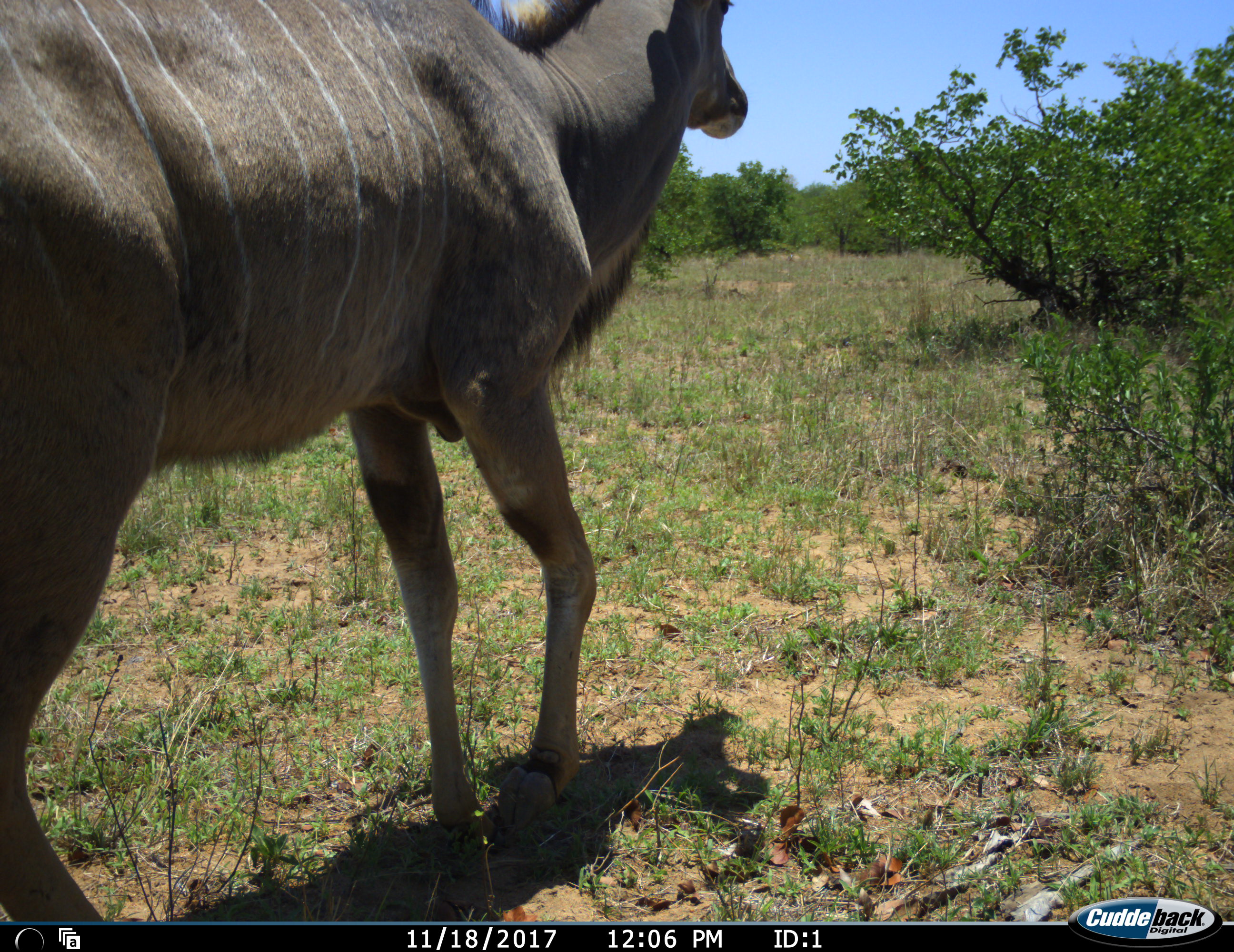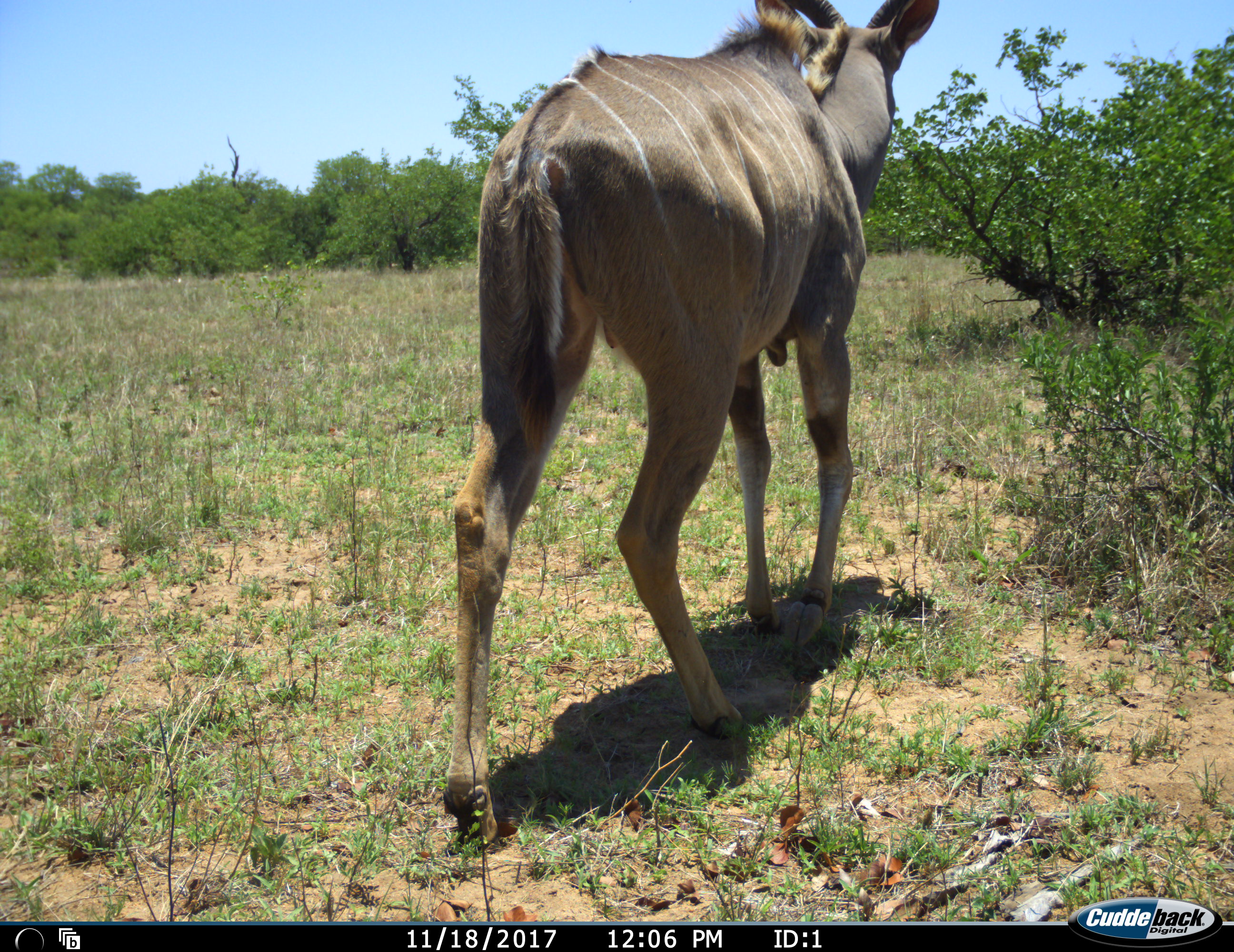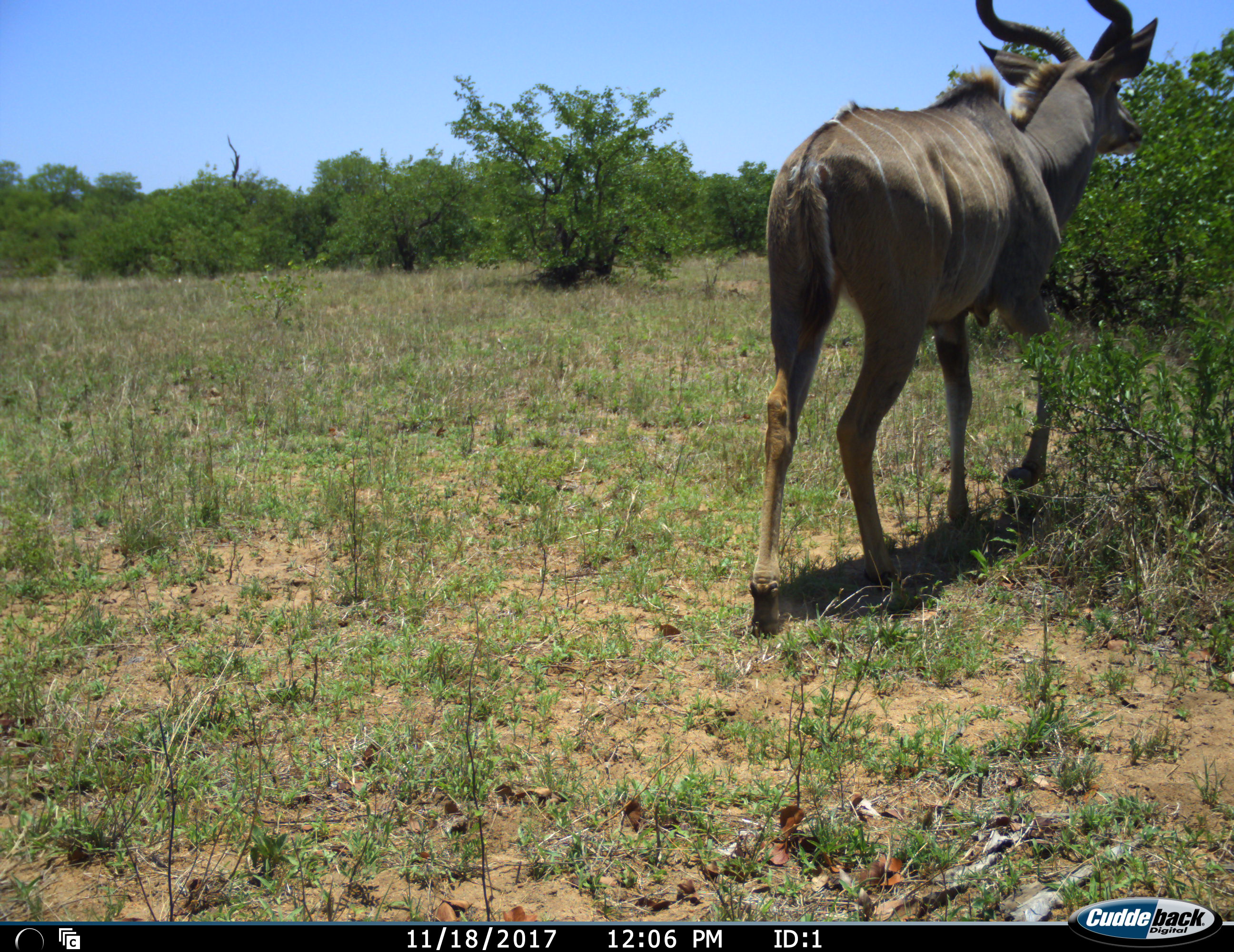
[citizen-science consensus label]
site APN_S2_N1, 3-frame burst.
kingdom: Animalia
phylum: Chordata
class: Mammalia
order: Artiodactyla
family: Bovidae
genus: Tragelaphus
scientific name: Tragelaphus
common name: kudu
Kudu (Tragelaphus), count 1. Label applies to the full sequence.